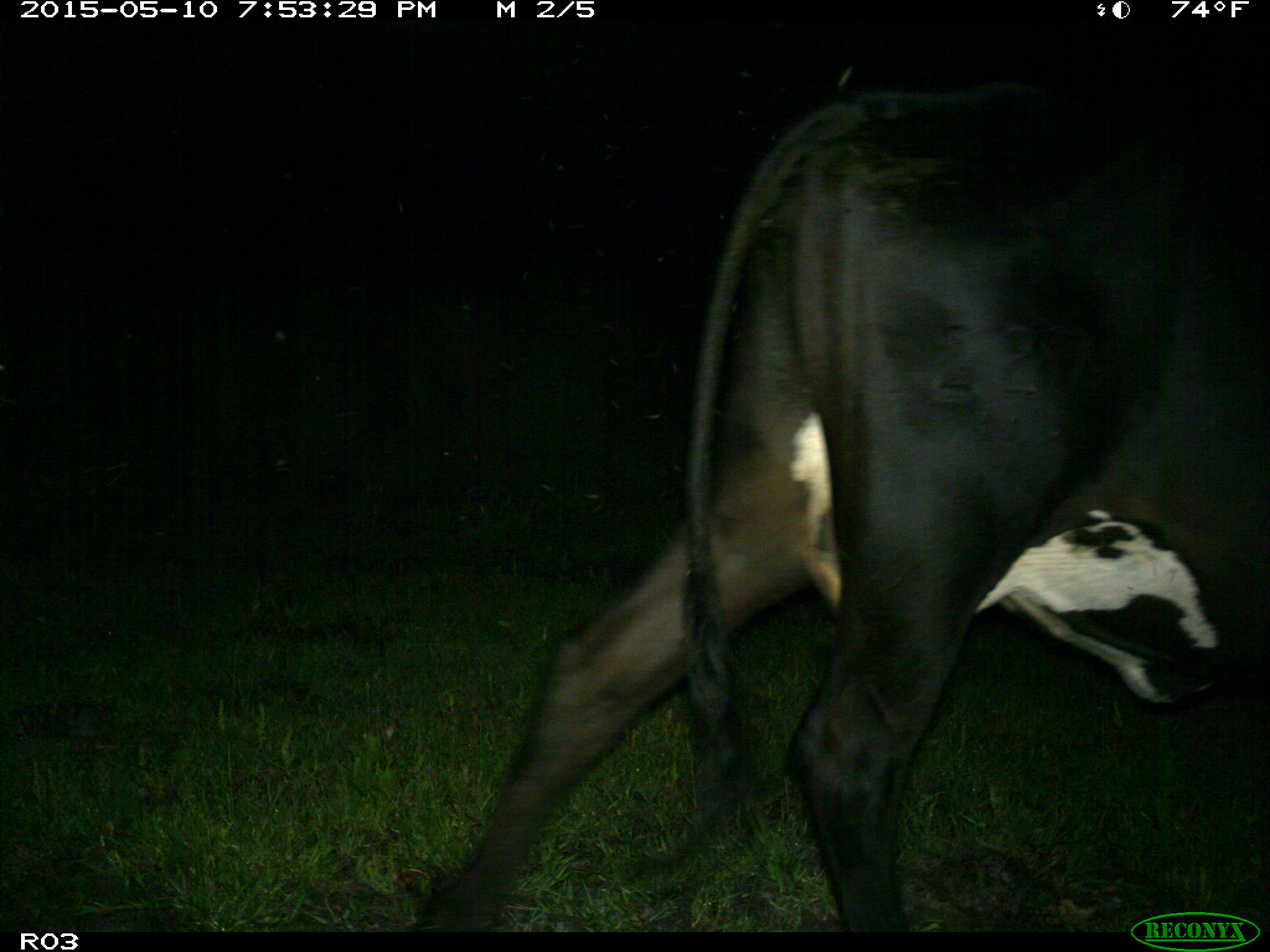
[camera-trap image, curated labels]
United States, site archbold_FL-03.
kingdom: Animalia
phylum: Chordata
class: Mammalia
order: Artiodactyla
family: Bovidae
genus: Bos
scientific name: Bos taurus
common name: domestic cow